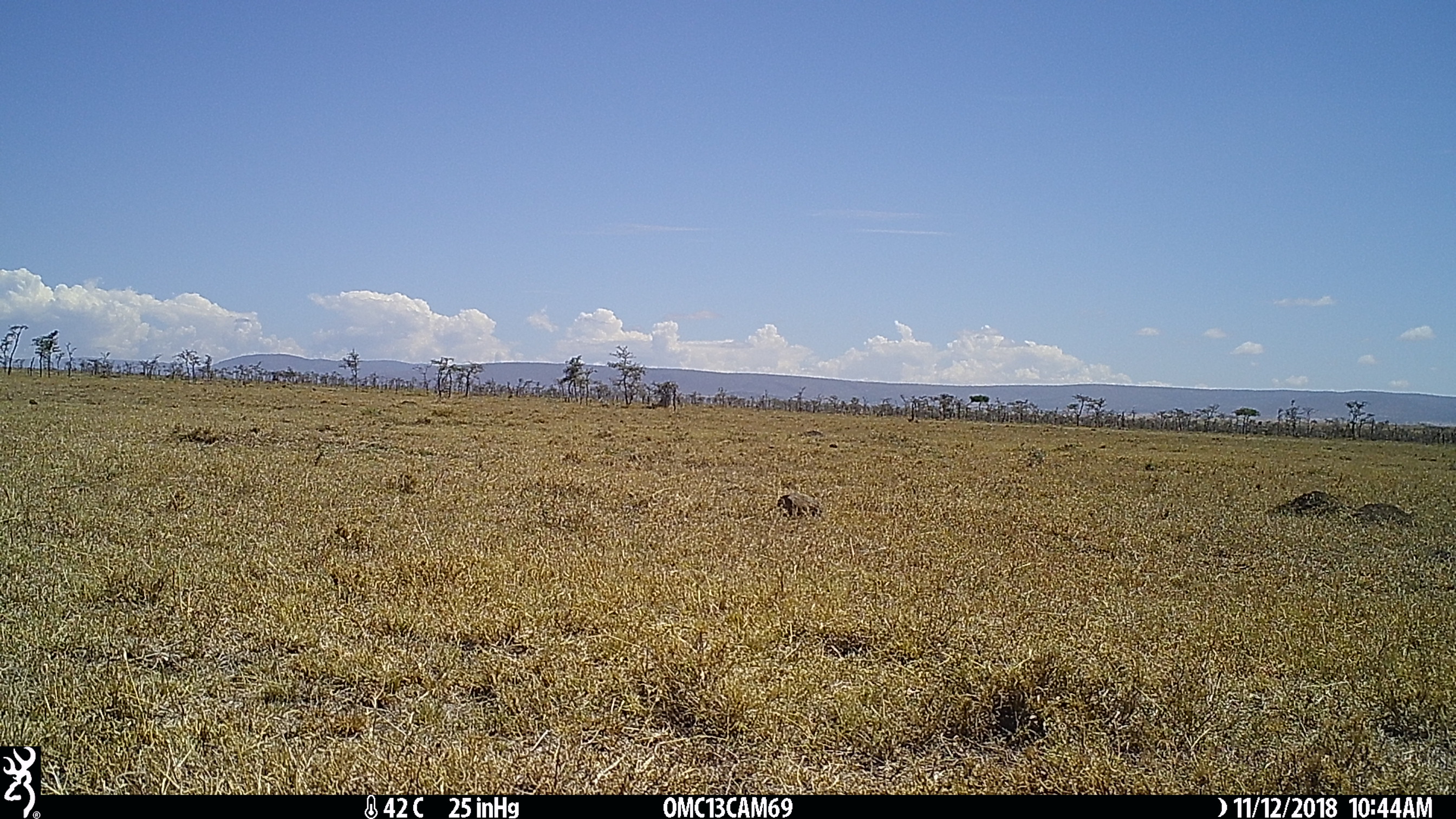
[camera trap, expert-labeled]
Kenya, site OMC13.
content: unidentified animal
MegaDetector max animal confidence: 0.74